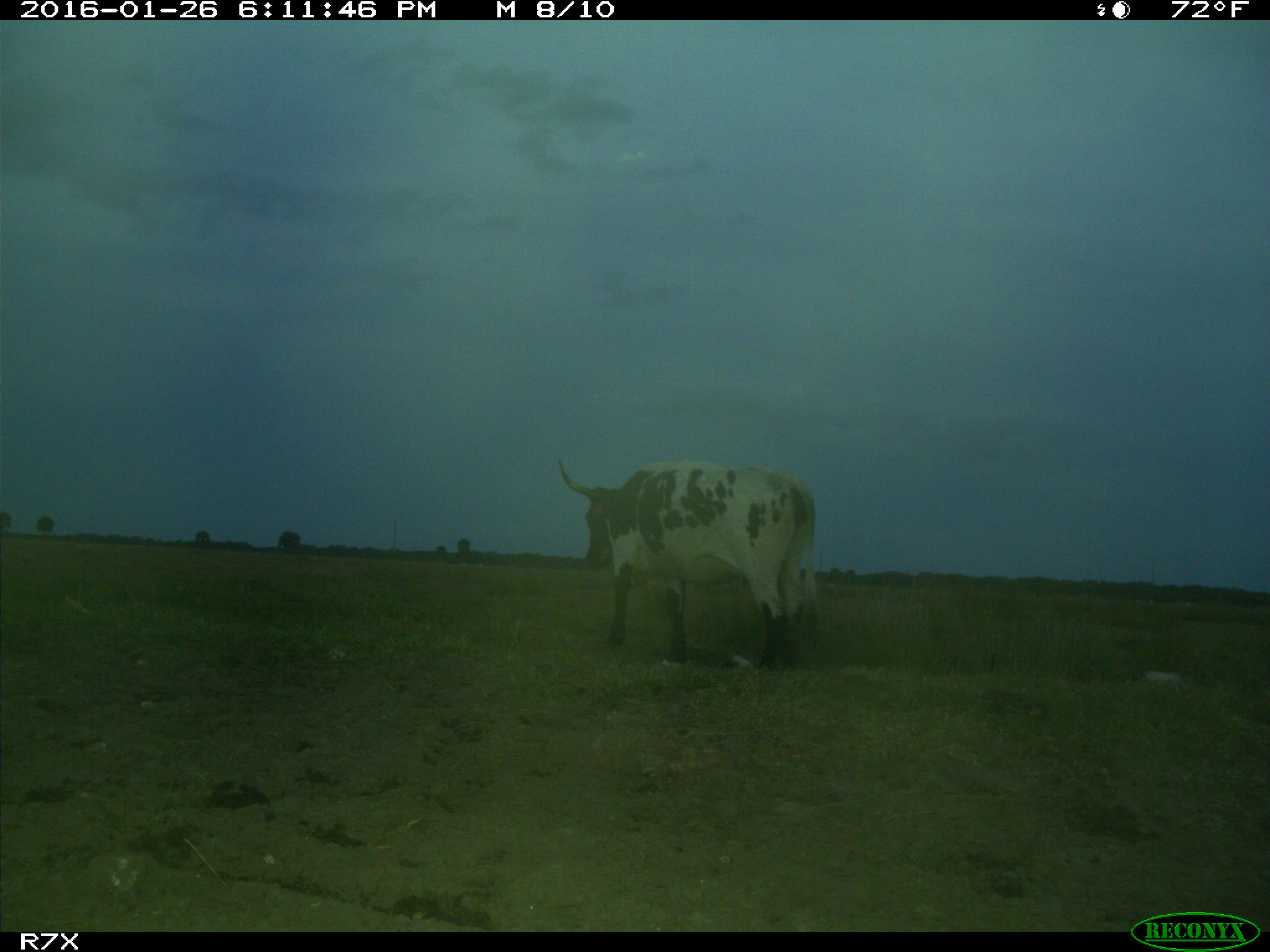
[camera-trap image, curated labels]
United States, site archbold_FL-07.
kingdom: Animalia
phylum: Chordata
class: Mammalia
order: Artiodactyla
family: Bovidae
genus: Bos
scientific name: Bos taurus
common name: domestic cow